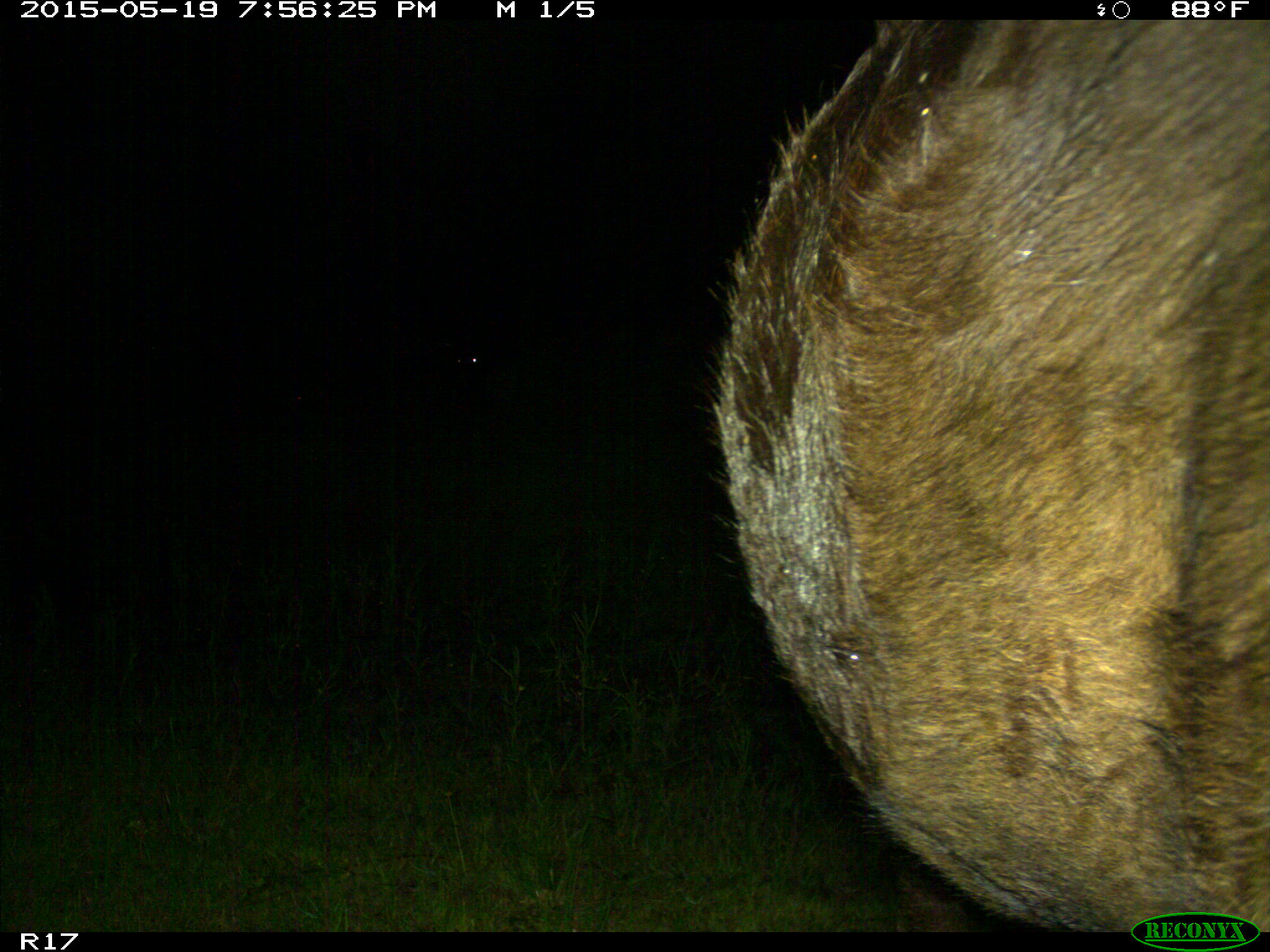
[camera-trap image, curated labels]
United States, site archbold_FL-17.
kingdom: Animalia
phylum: Chordata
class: Mammalia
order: Artiodactyla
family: Bovidae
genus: Bos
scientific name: Bos taurus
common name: domestic cow